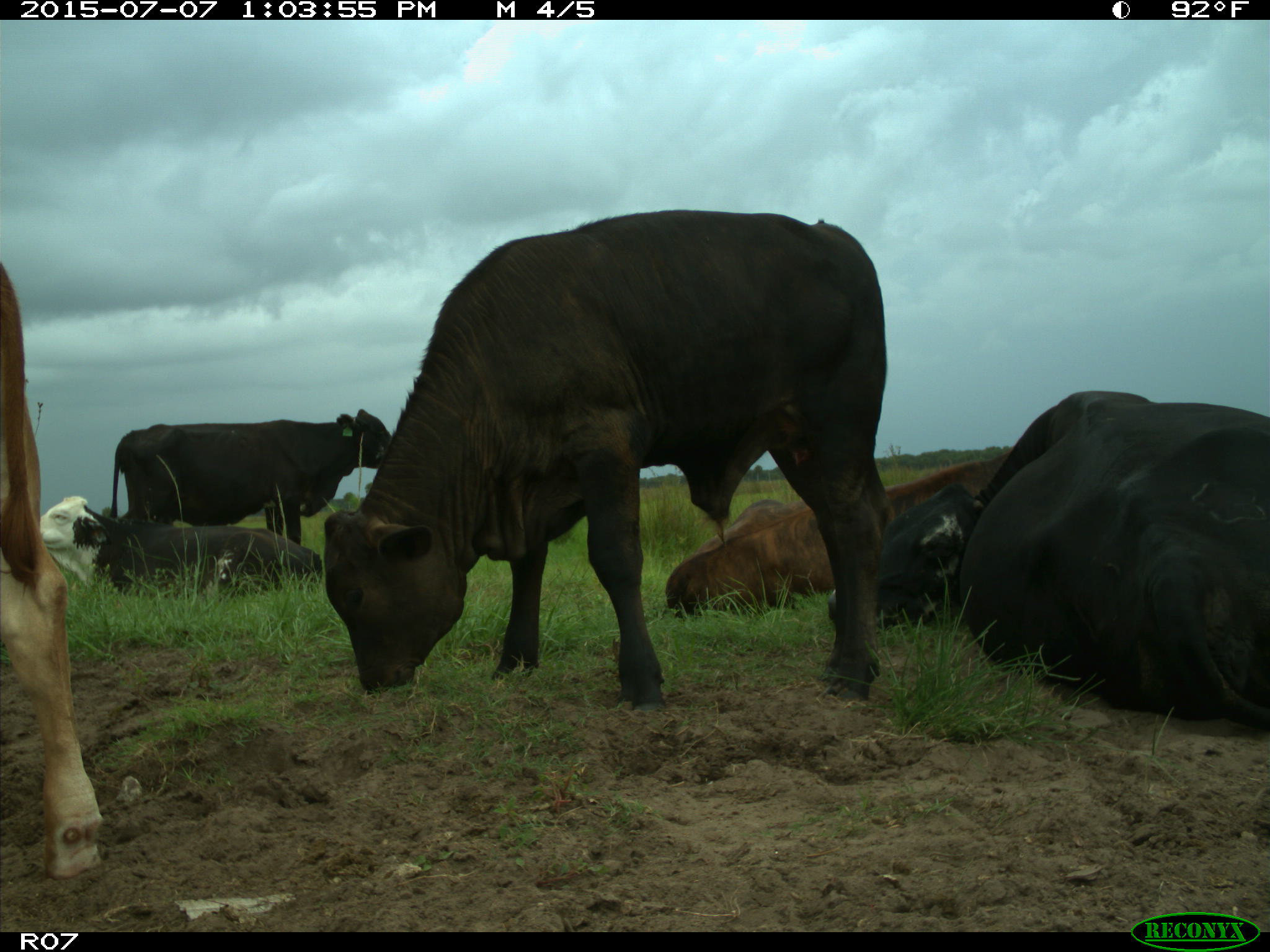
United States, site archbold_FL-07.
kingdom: Animalia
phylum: Chordata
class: Mammalia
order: Artiodactyla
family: Bovidae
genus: Bos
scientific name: Bos taurus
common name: domestic cow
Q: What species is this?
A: Bos taurus (domestic cow).